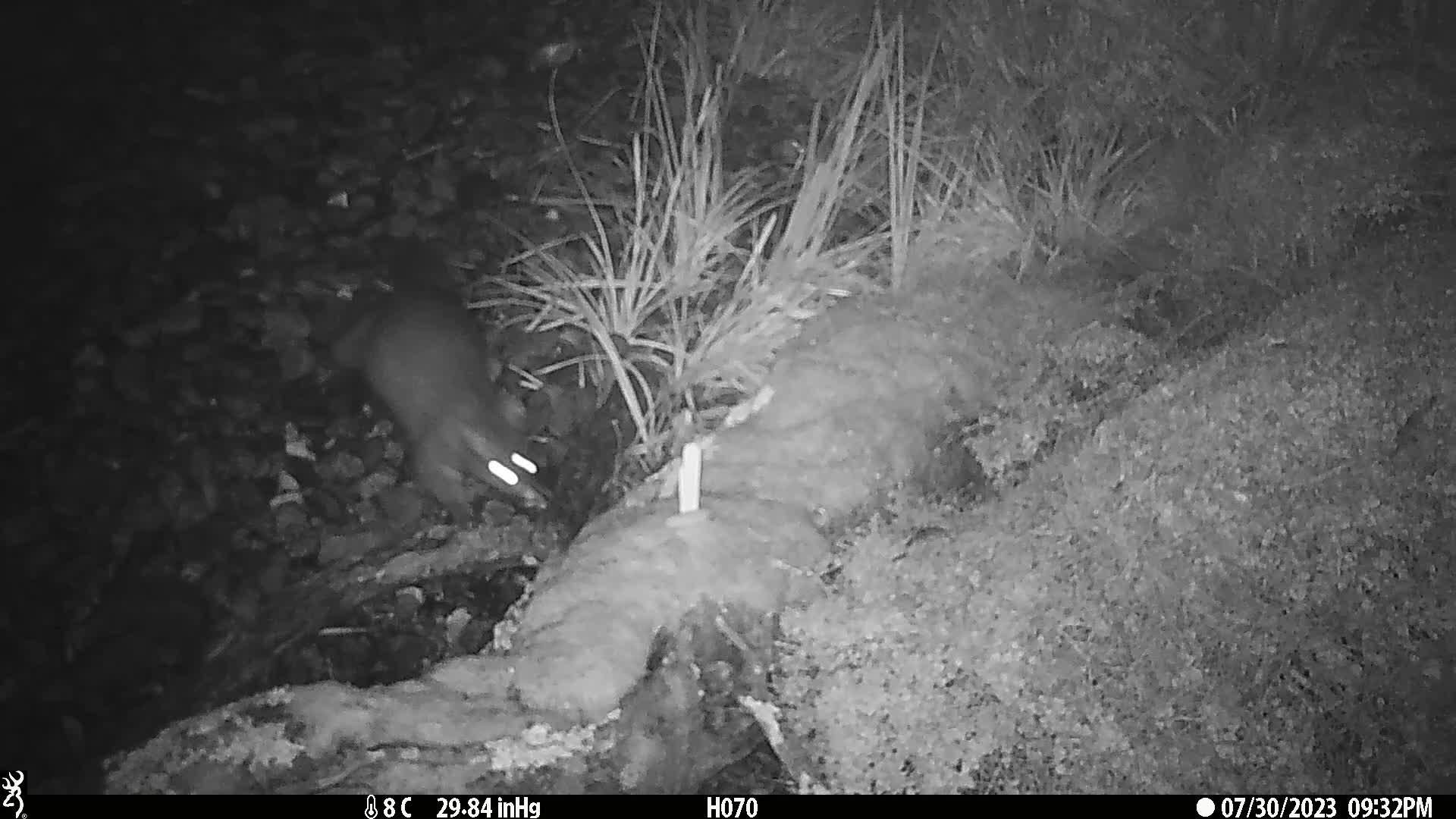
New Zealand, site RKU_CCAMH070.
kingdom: Animalia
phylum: Chordata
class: Mammalia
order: Diprotodontia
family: Phalangeridae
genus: Trichosurus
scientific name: Trichosurus vulpecula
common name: common brushtail possum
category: possum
Possum (common brushtail possum) (Trichosurus vulpecula).